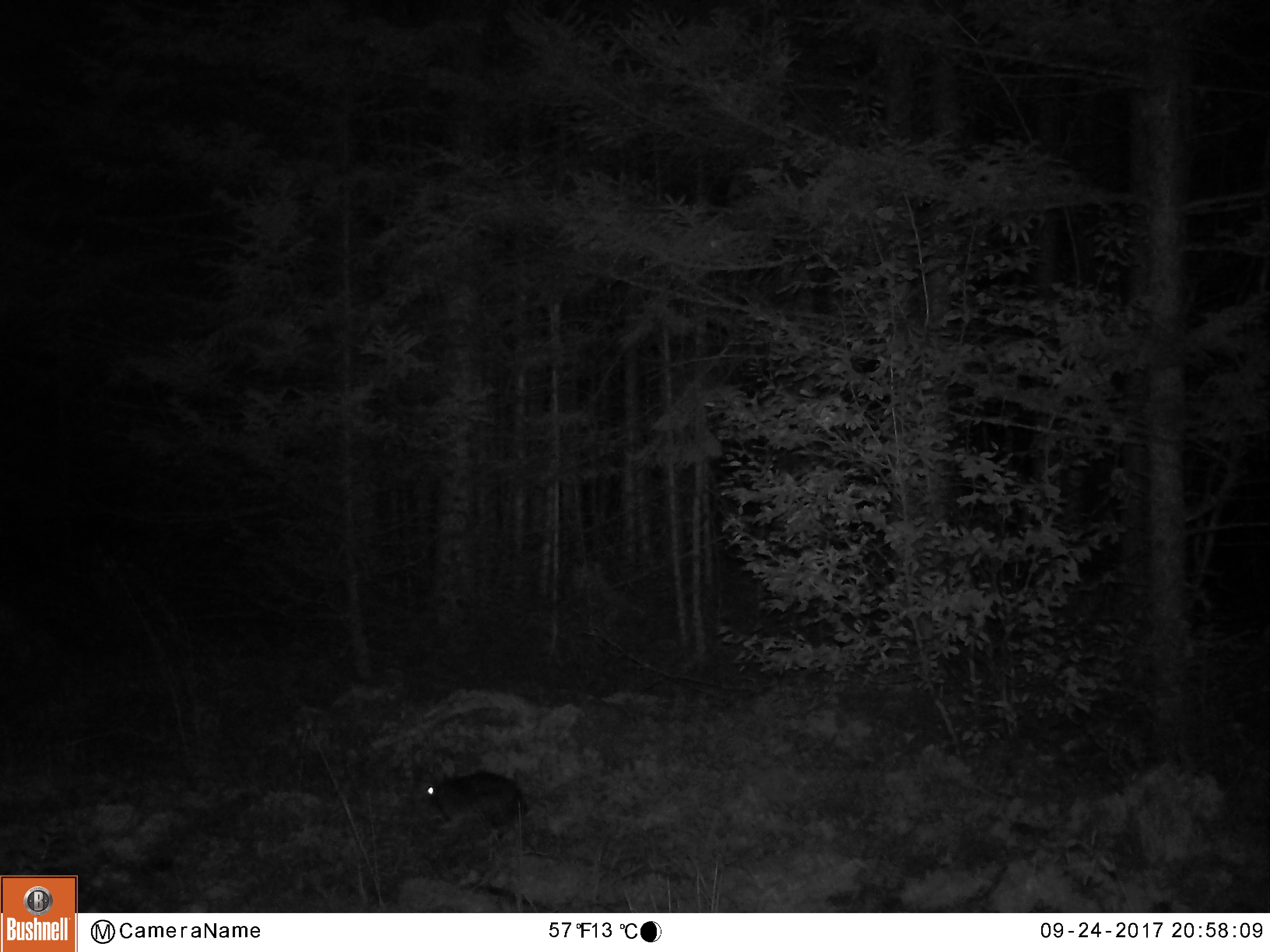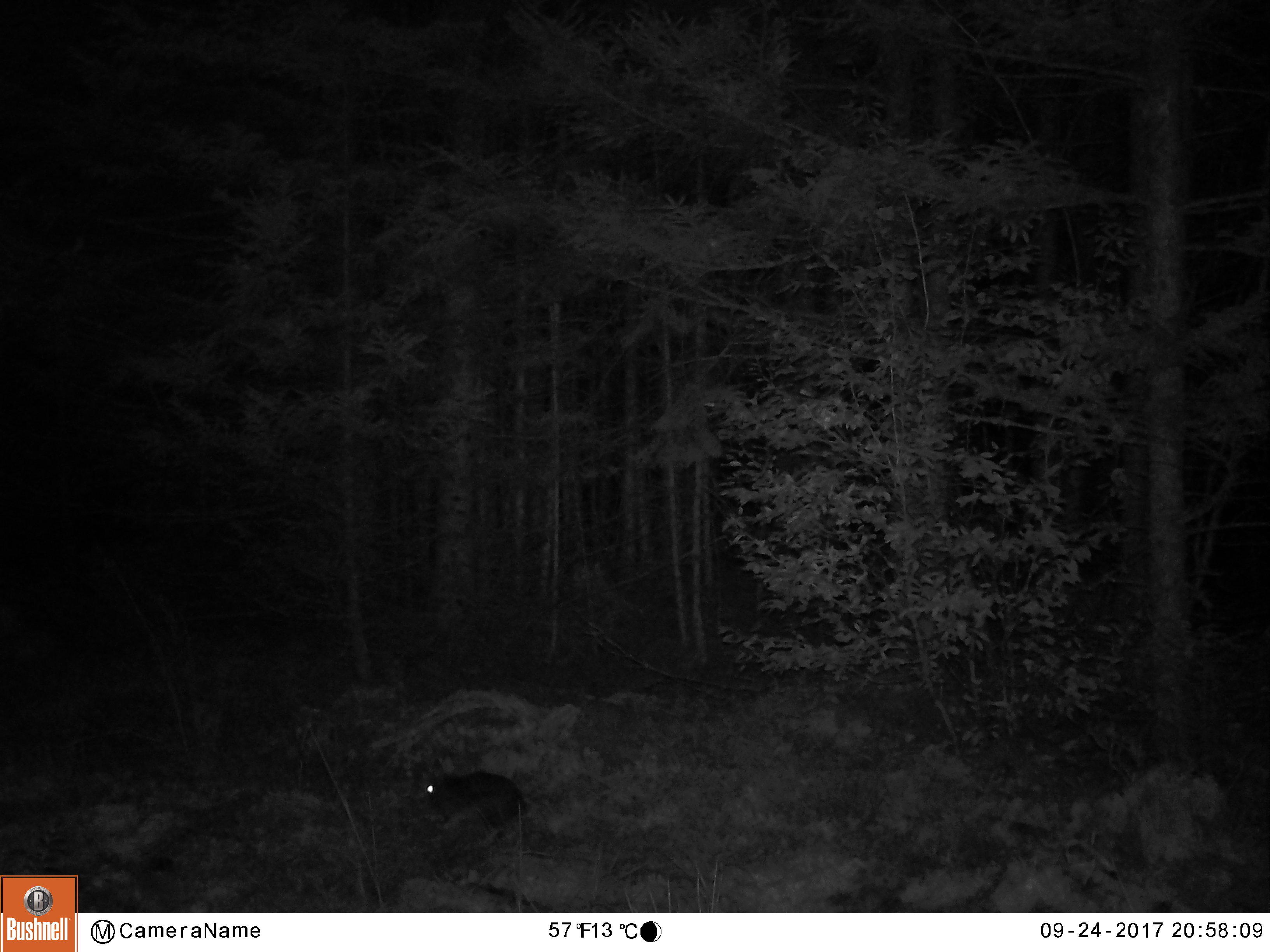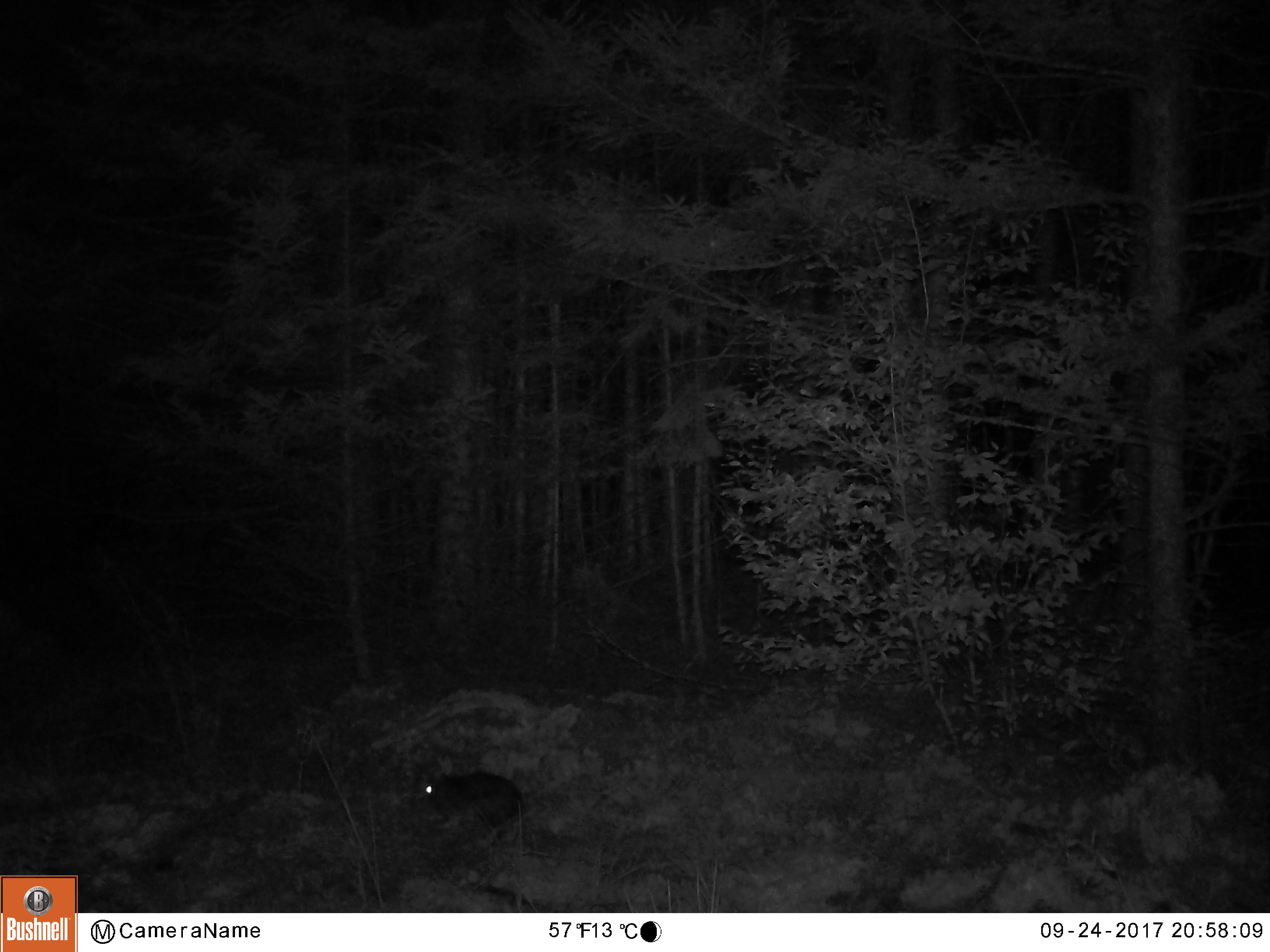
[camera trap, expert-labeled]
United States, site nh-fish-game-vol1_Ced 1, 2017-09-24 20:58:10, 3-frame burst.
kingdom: Animalia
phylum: Chordata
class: Mammalia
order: Lagomorpha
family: Leporidae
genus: Lepus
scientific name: Lepus americanus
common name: snowshoe hare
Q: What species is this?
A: Snowshoe hare (Lepus americanus).